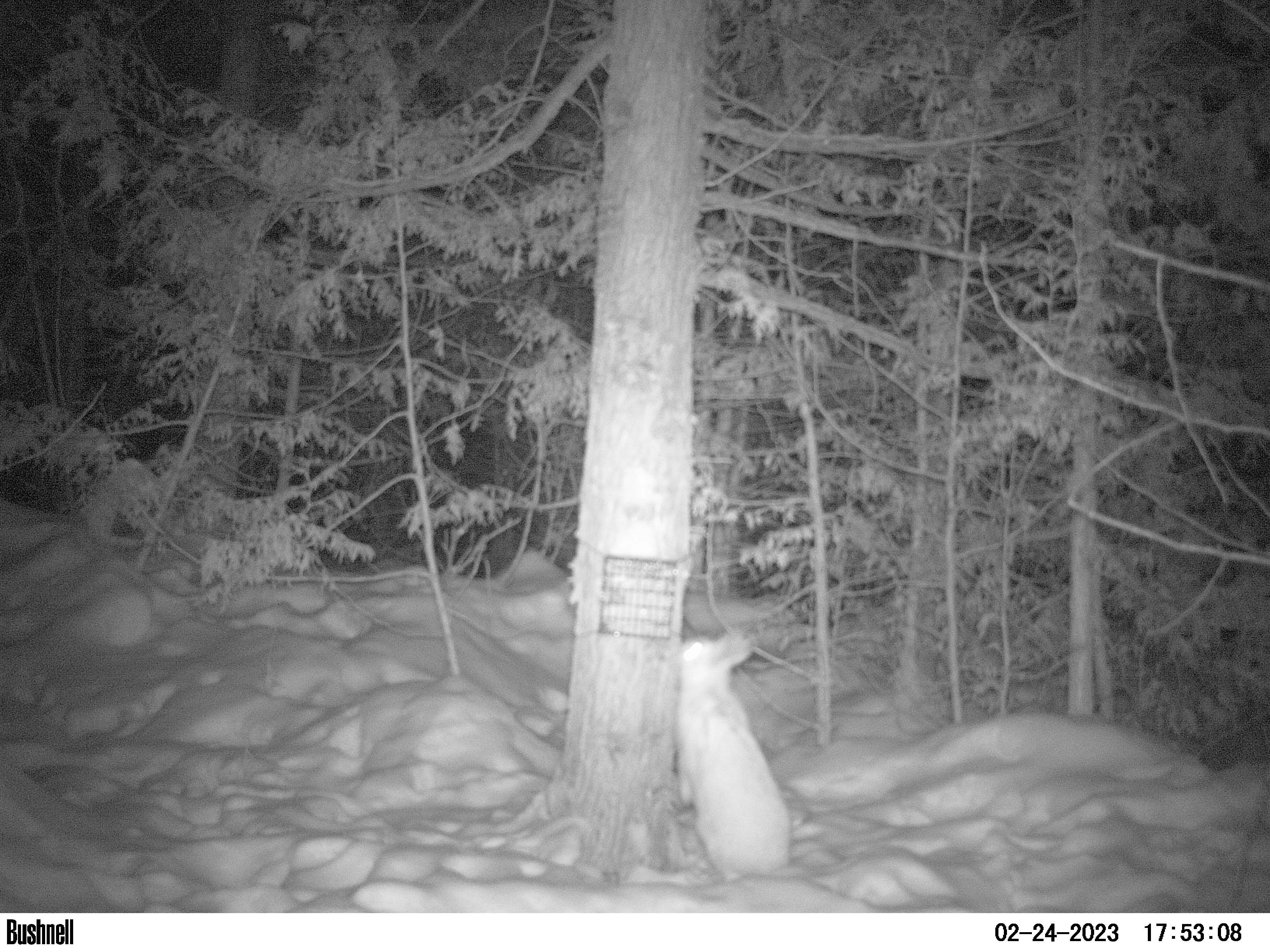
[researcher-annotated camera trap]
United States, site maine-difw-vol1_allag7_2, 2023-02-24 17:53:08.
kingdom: Animalia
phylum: Chordata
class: Mammalia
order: Lagomorpha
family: Leporidae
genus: Lepus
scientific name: Lepus americanus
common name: snowshoe hare